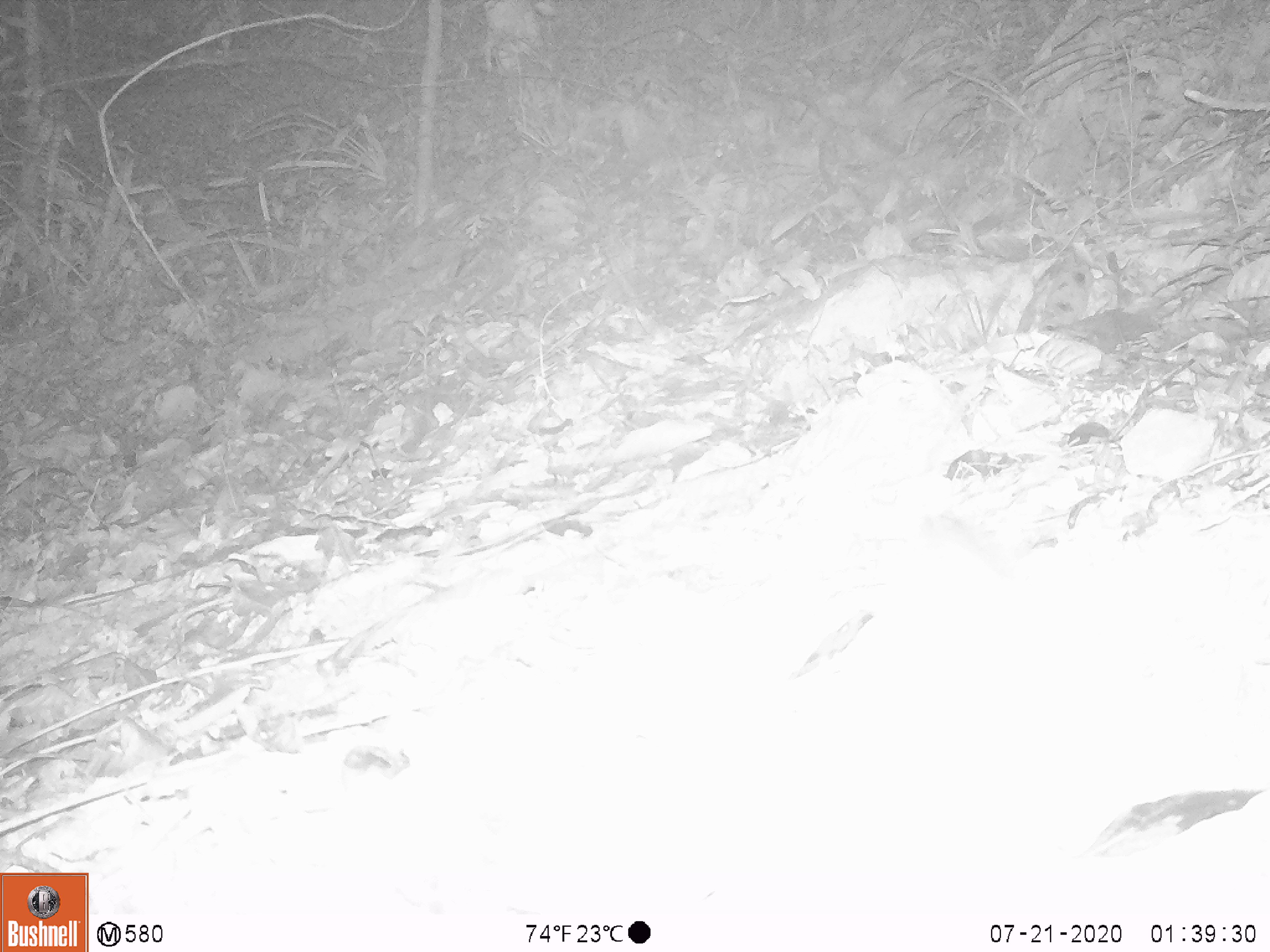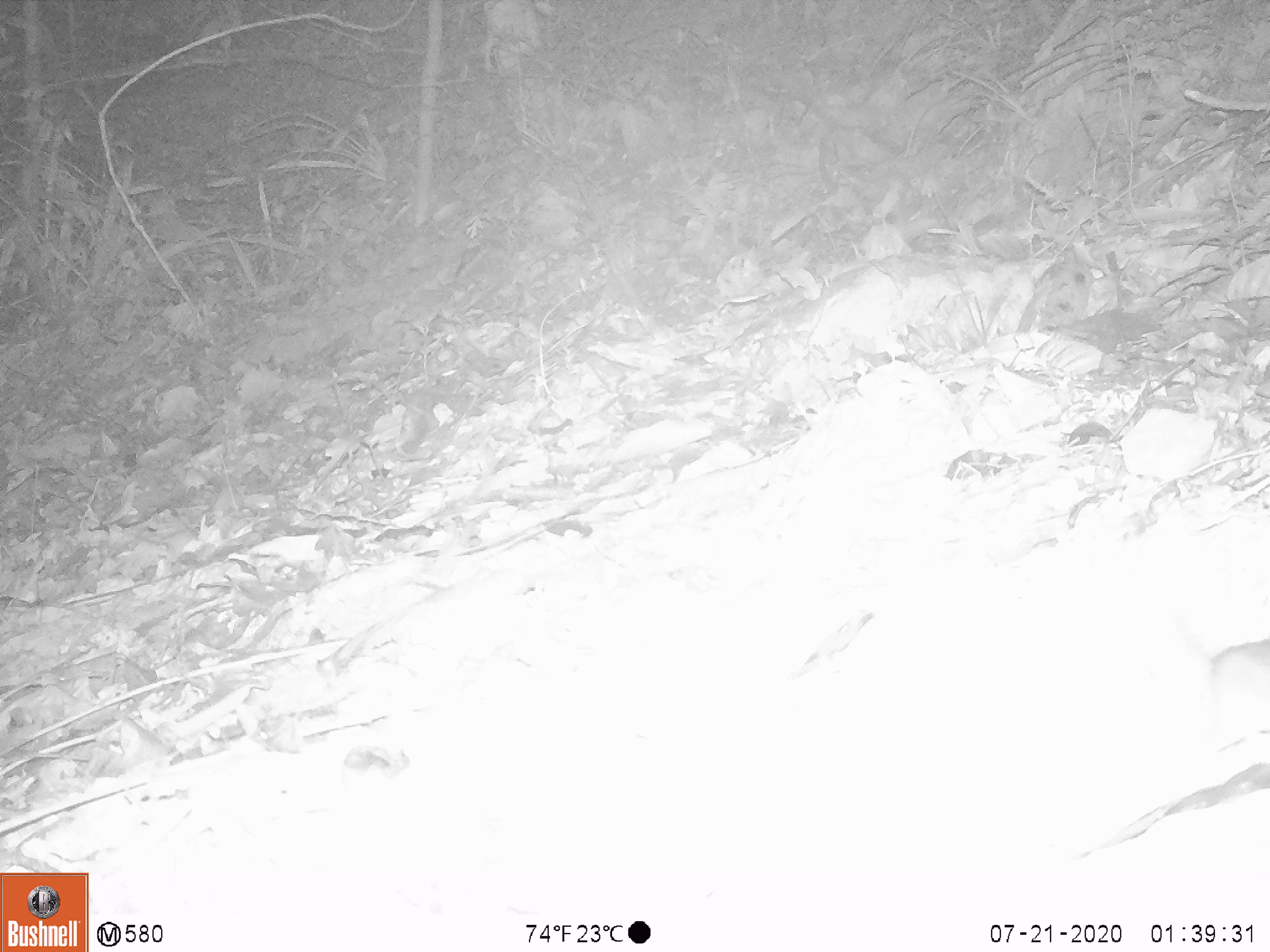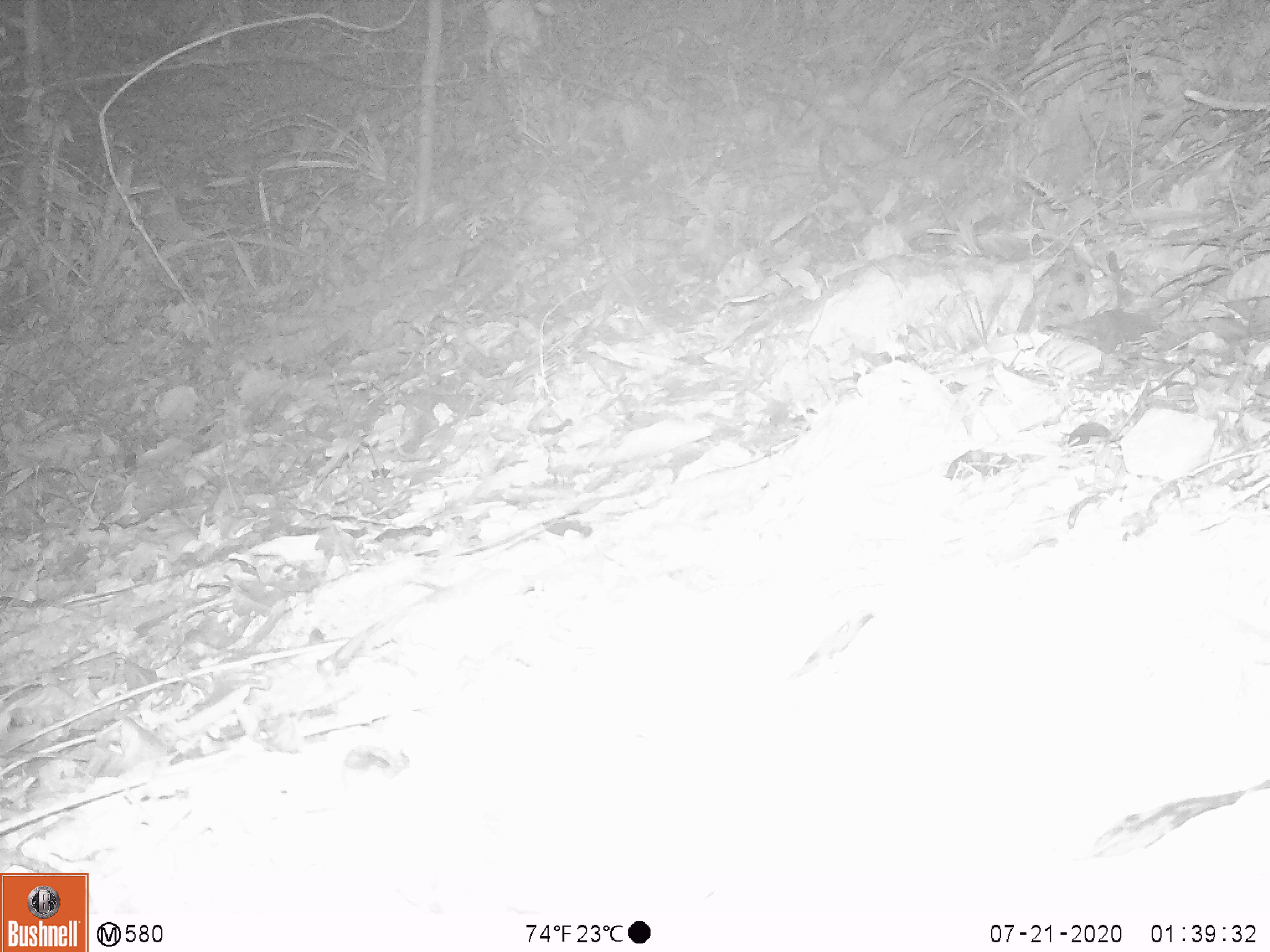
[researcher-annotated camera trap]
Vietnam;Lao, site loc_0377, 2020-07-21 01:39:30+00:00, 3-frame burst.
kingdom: Animalia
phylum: Chordata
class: Mammalia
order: Rodentia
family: Muridae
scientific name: Muridae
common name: old-world mice and rats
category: unidentified murid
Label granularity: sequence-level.